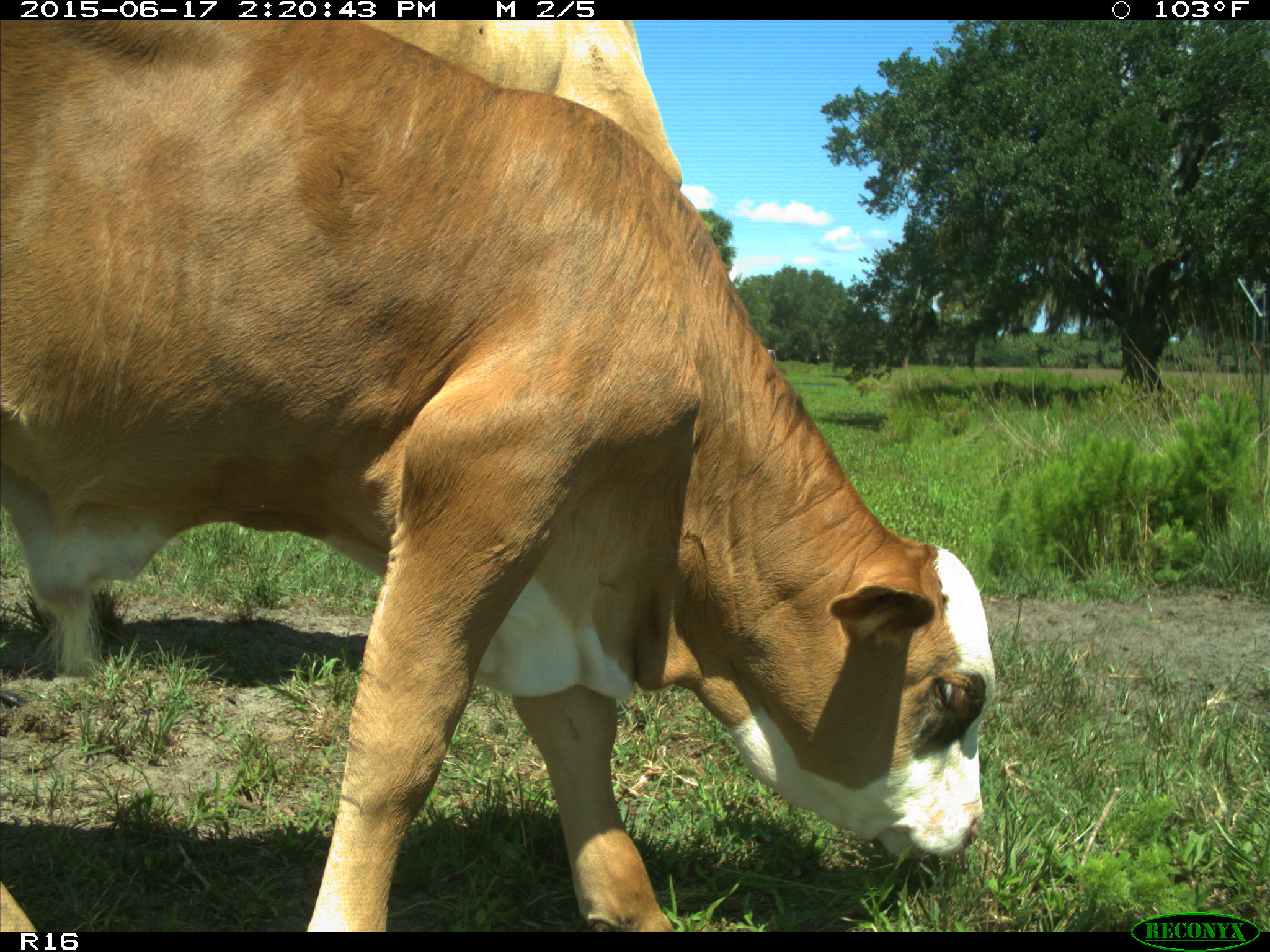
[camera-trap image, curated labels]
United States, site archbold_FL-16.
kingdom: Animalia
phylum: Chordata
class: Mammalia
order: Artiodactyla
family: Bovidae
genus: Bos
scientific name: Bos taurus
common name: domestic cow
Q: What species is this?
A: Bos taurus (domestic cow).